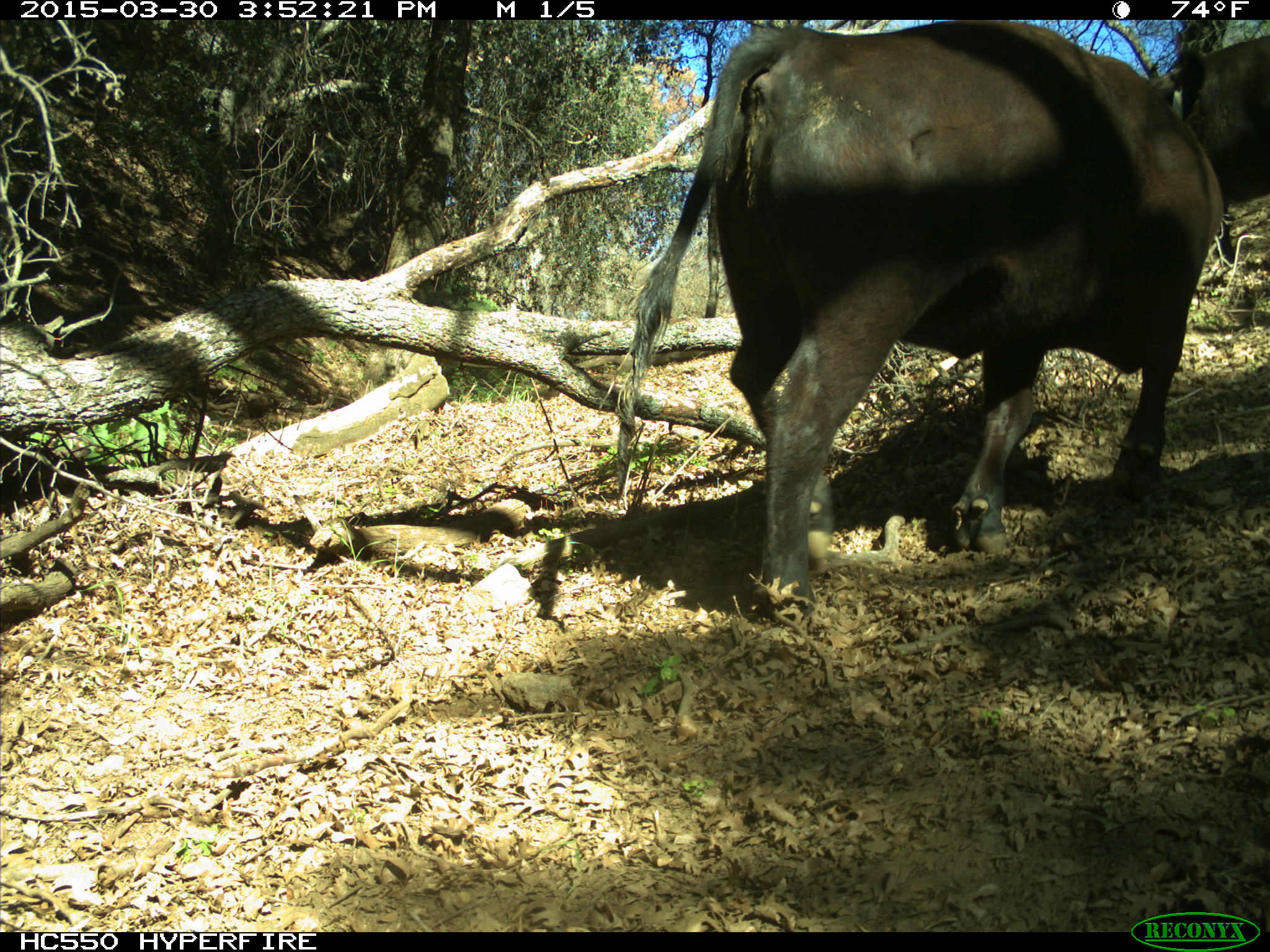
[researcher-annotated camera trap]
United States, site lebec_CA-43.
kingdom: Animalia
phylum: Chordata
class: Mammalia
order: Artiodactyla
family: Bovidae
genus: Bos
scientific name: Bos taurus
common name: domestic cow